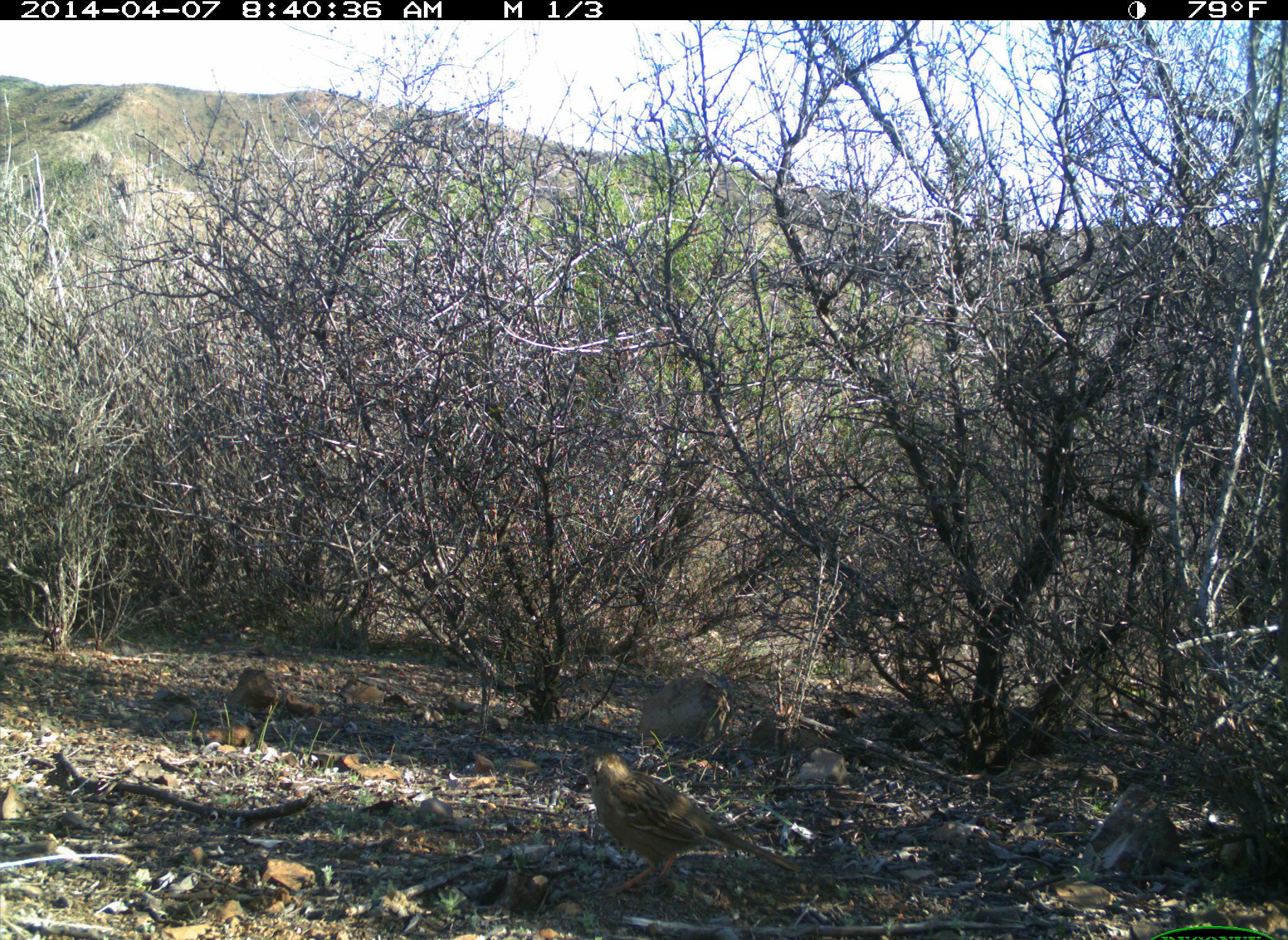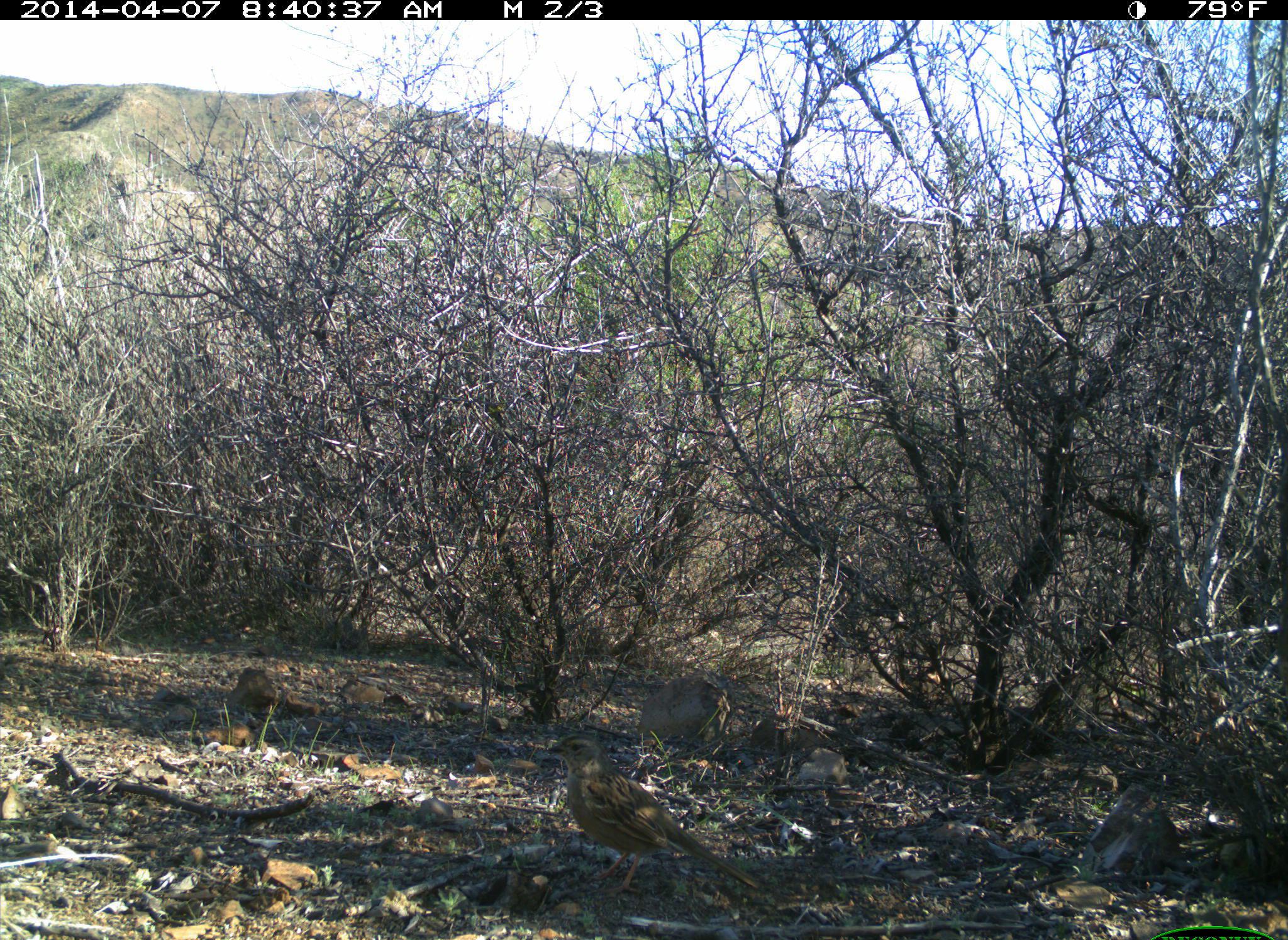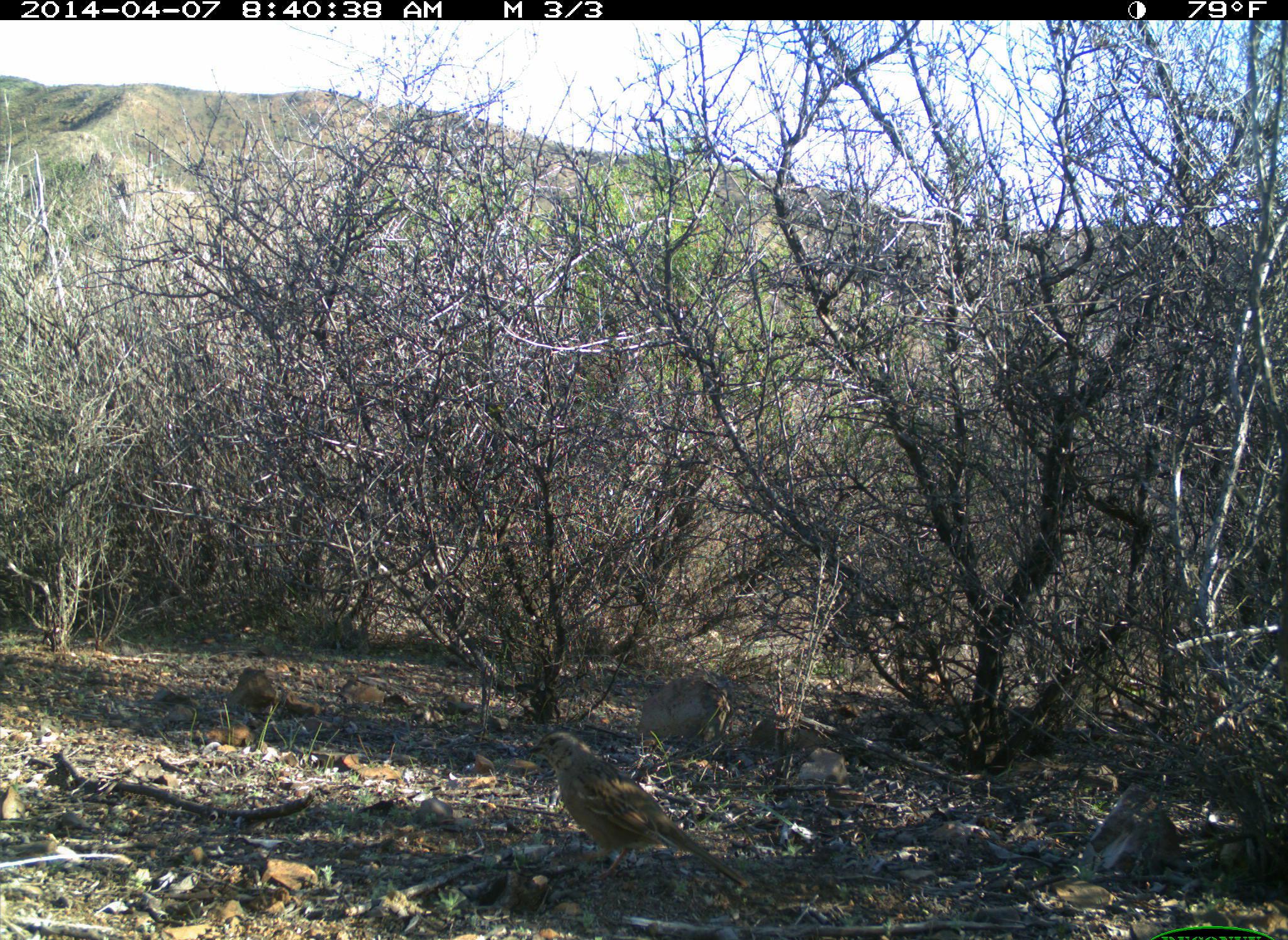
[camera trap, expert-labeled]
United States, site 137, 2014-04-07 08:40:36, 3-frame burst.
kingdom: Animalia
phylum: Chordata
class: Aves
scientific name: Aves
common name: bird